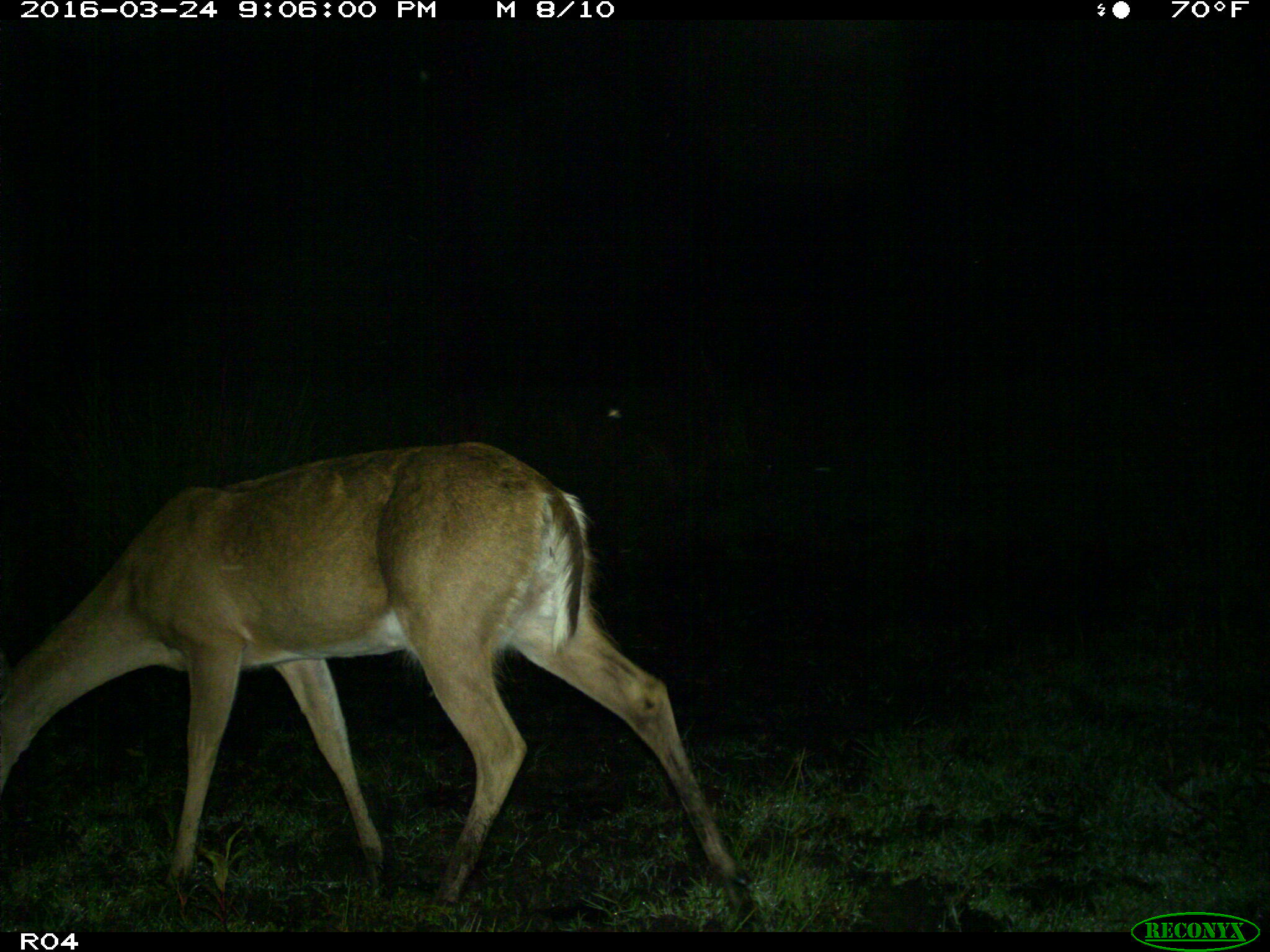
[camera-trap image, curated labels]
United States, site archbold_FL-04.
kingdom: Animalia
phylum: Chordata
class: Mammalia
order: Artiodactyla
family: Cervidae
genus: Odocoileus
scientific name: Odocoileus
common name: deer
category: unidentified deer